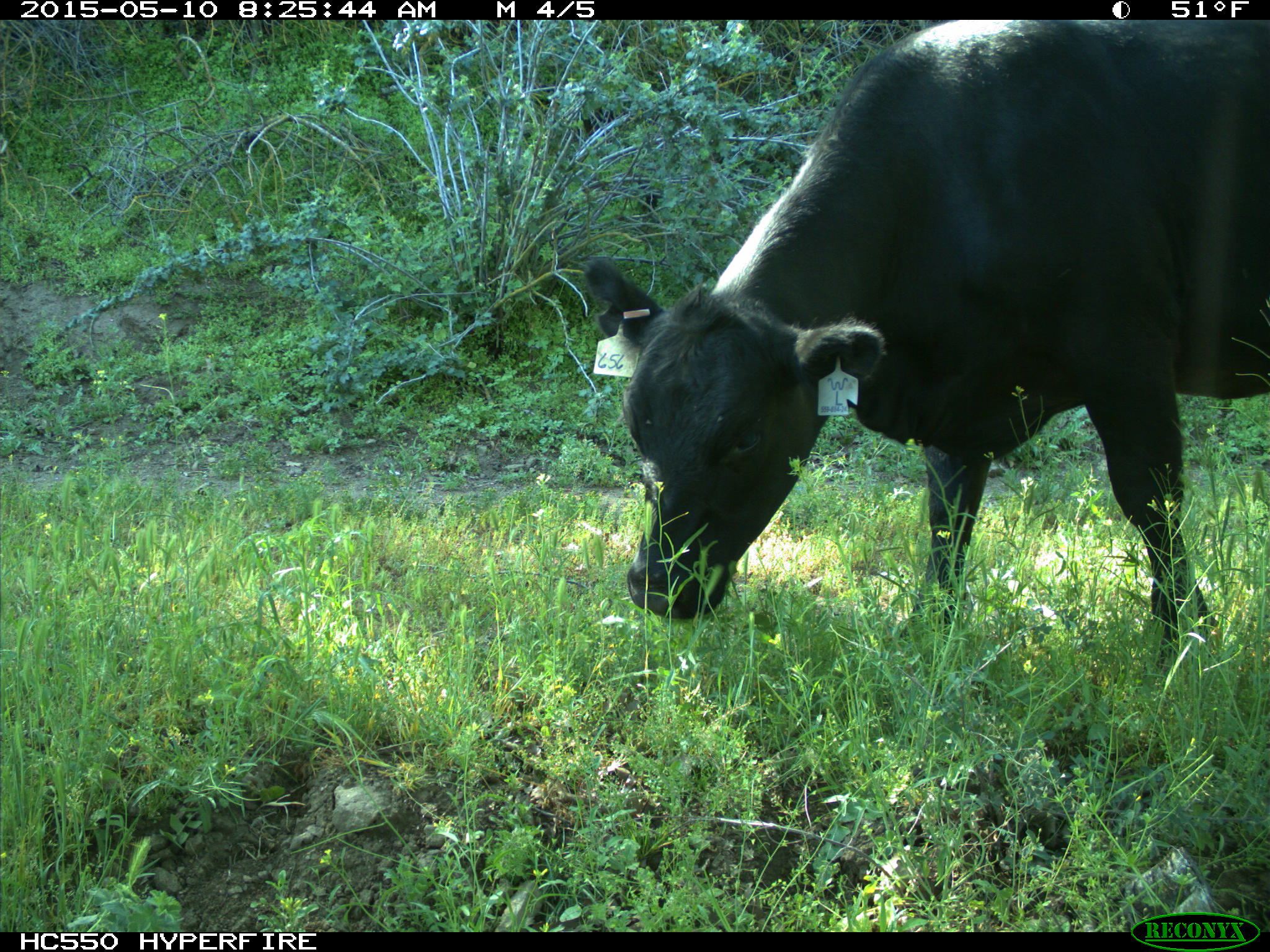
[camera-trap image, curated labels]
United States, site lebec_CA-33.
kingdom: Animalia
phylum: Chordata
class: Mammalia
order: Artiodactyla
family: Bovidae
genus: Bos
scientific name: Bos taurus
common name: domestic cow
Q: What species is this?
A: Bos taurus (domestic cow).